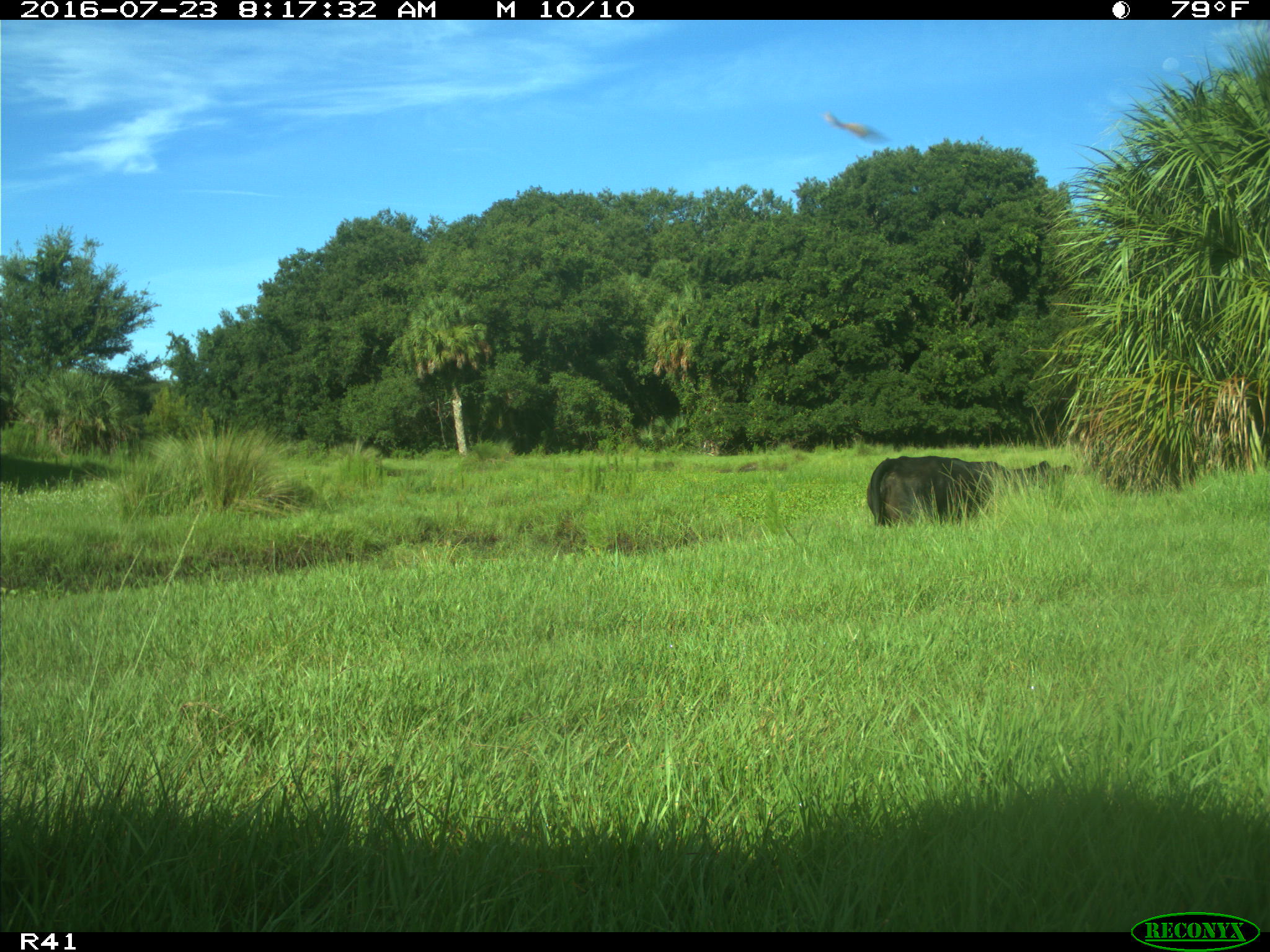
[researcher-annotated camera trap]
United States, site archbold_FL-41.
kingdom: Animalia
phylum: Chordata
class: Mammalia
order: Artiodactyla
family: Bovidae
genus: Bos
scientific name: Bos taurus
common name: domestic cow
Bos taurus (domestic cow).